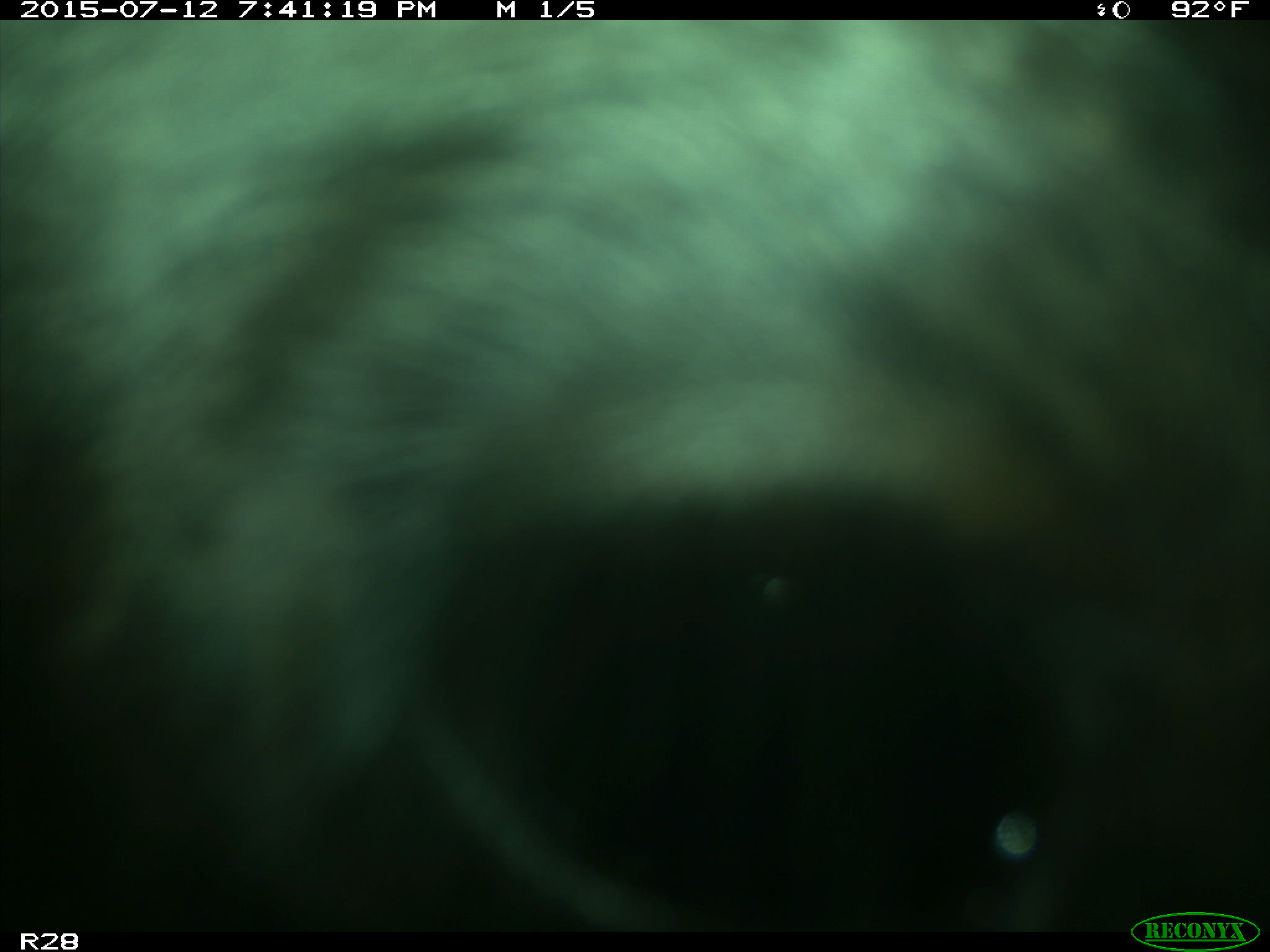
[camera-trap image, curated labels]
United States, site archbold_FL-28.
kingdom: Animalia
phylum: Chordata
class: Mammalia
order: Artiodactyla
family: Bovidae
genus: Bos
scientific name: Bos taurus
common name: domestic cow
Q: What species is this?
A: Bos taurus (domestic cow).